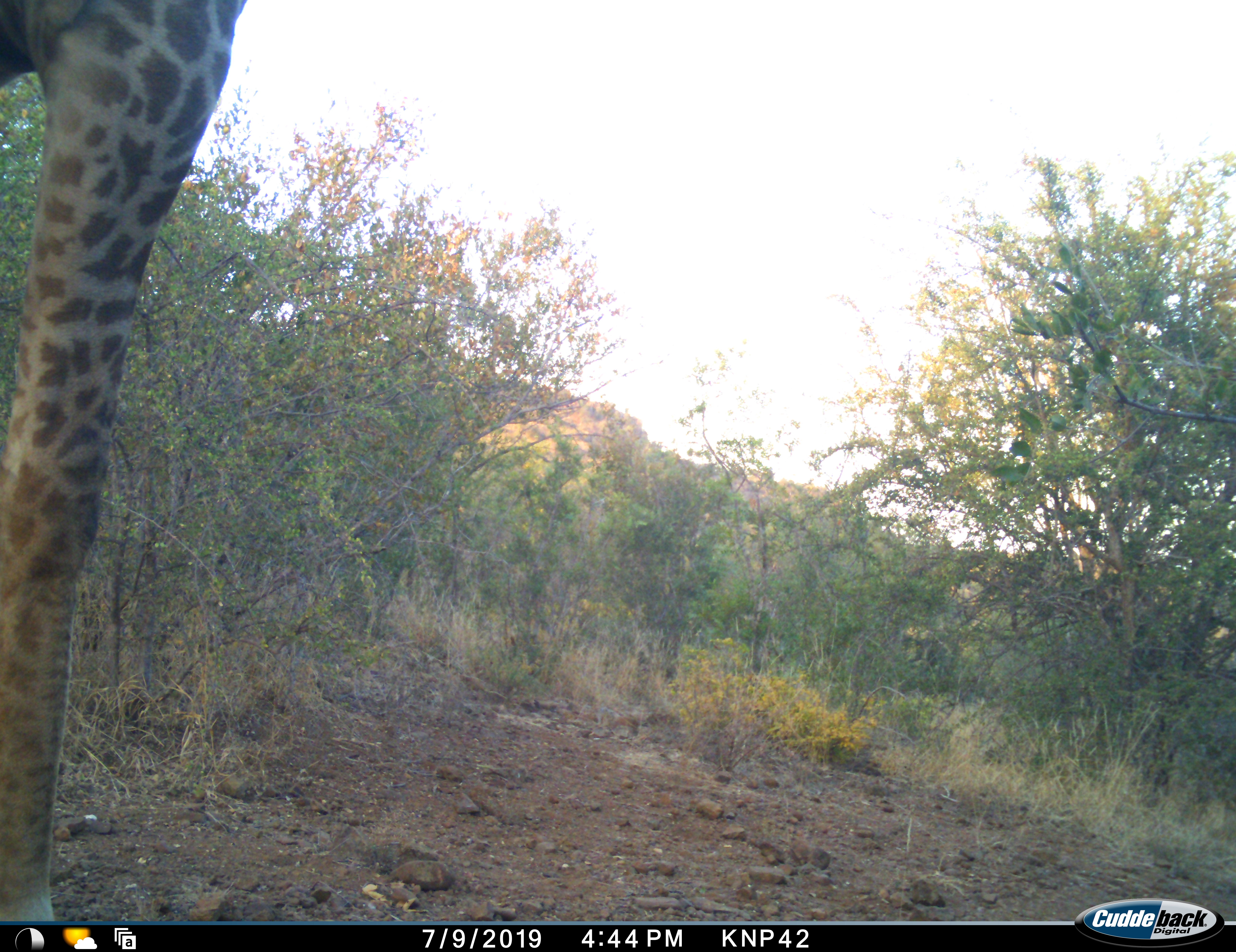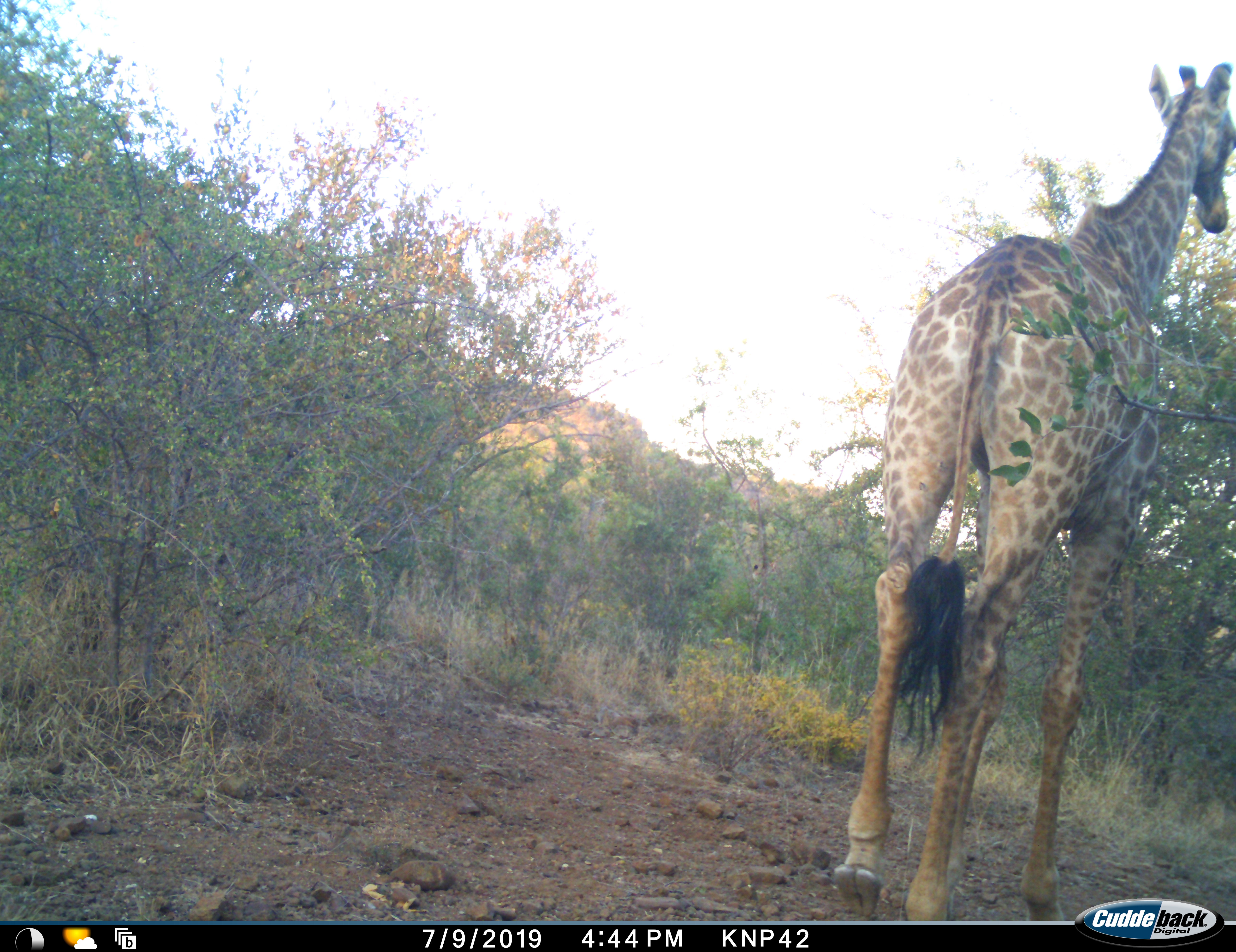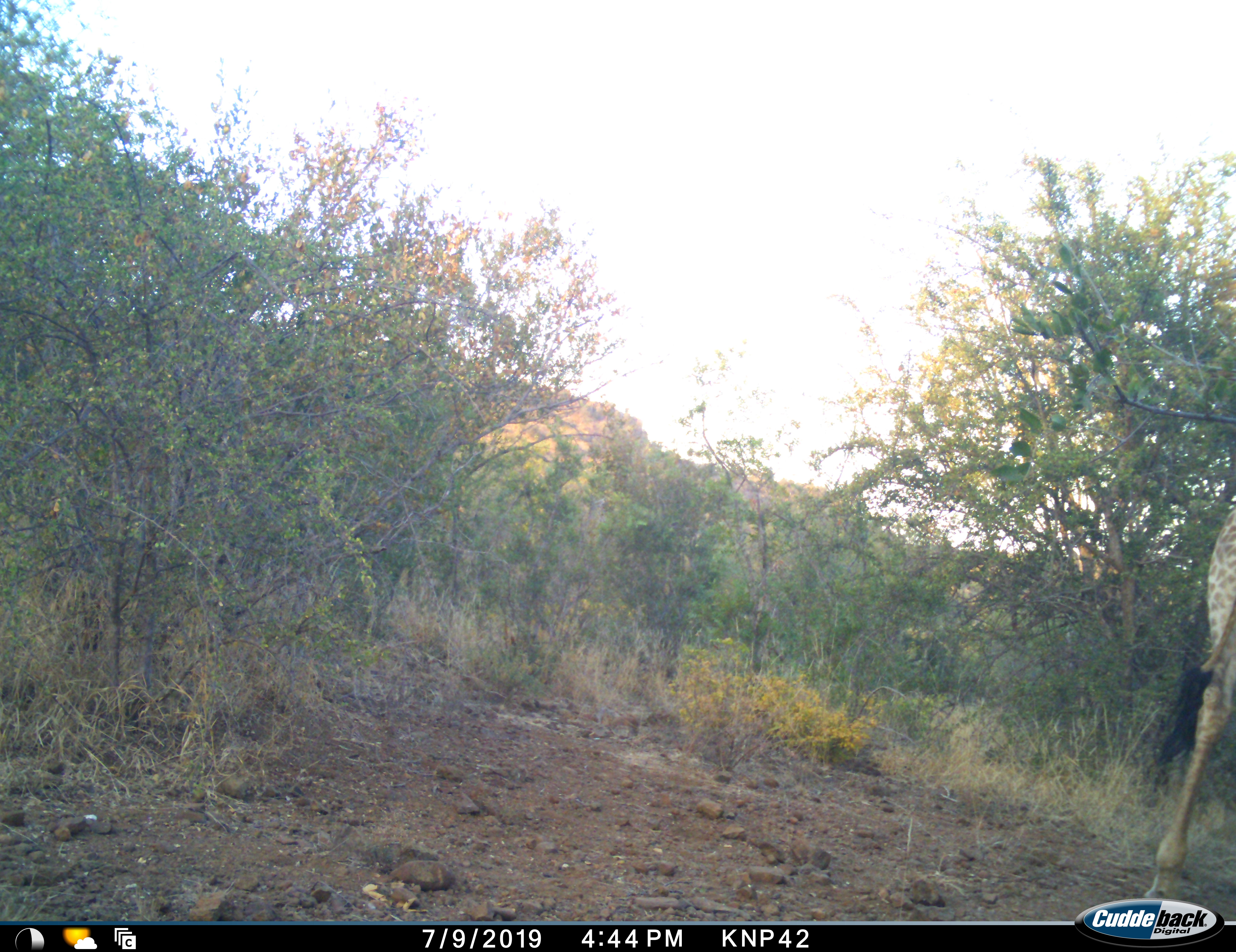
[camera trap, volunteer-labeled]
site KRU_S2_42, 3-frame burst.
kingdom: Animalia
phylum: Chordata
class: Mammalia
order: Artiodactyla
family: Giraffidae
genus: Giraffa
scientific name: Giraffa camelopardalis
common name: giraffe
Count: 1.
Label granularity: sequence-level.